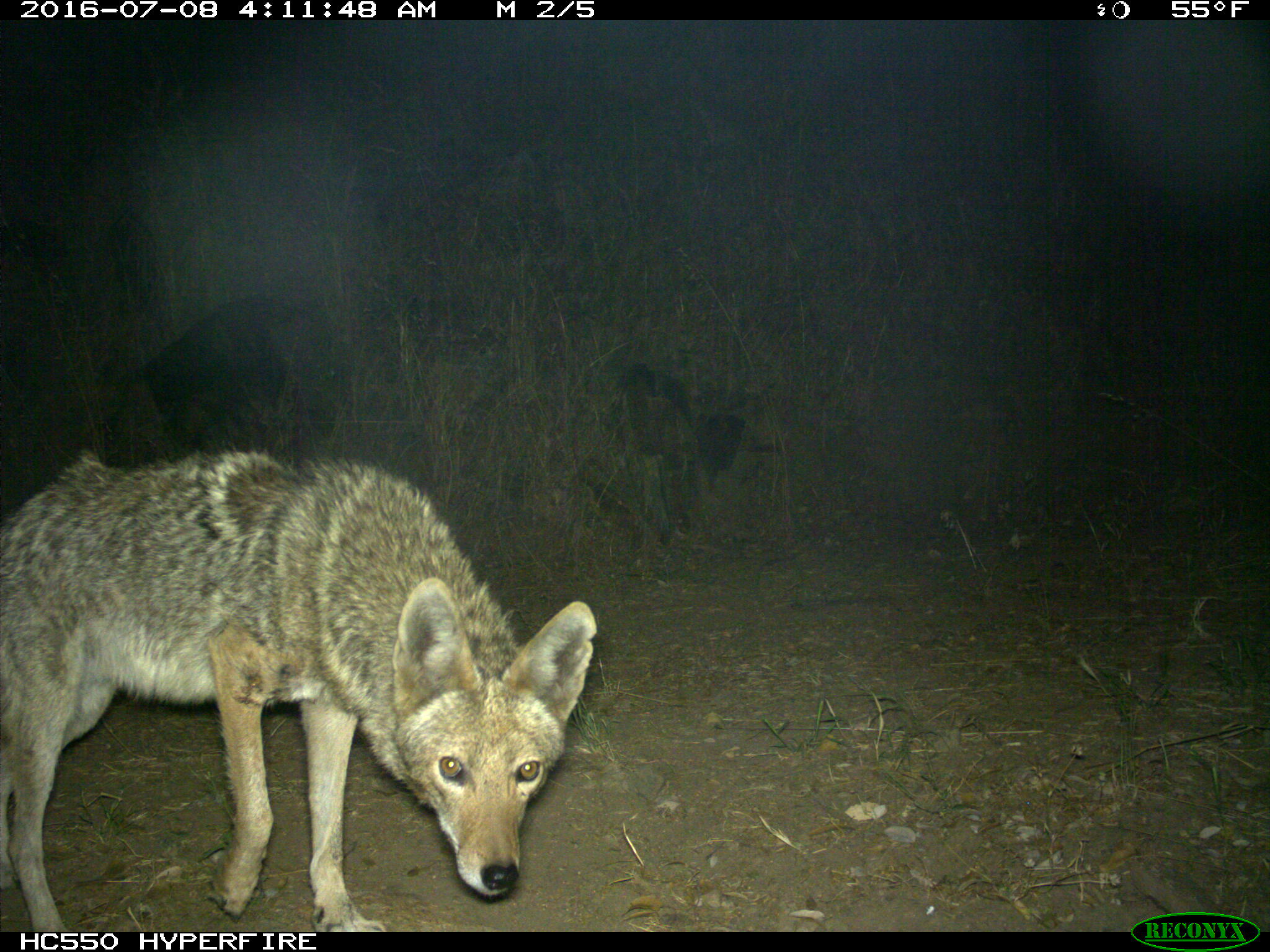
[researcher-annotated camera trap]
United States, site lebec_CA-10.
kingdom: Animalia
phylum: Chordata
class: Mammalia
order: Carnivora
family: Canidae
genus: Canis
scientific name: Canis latrans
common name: coyote